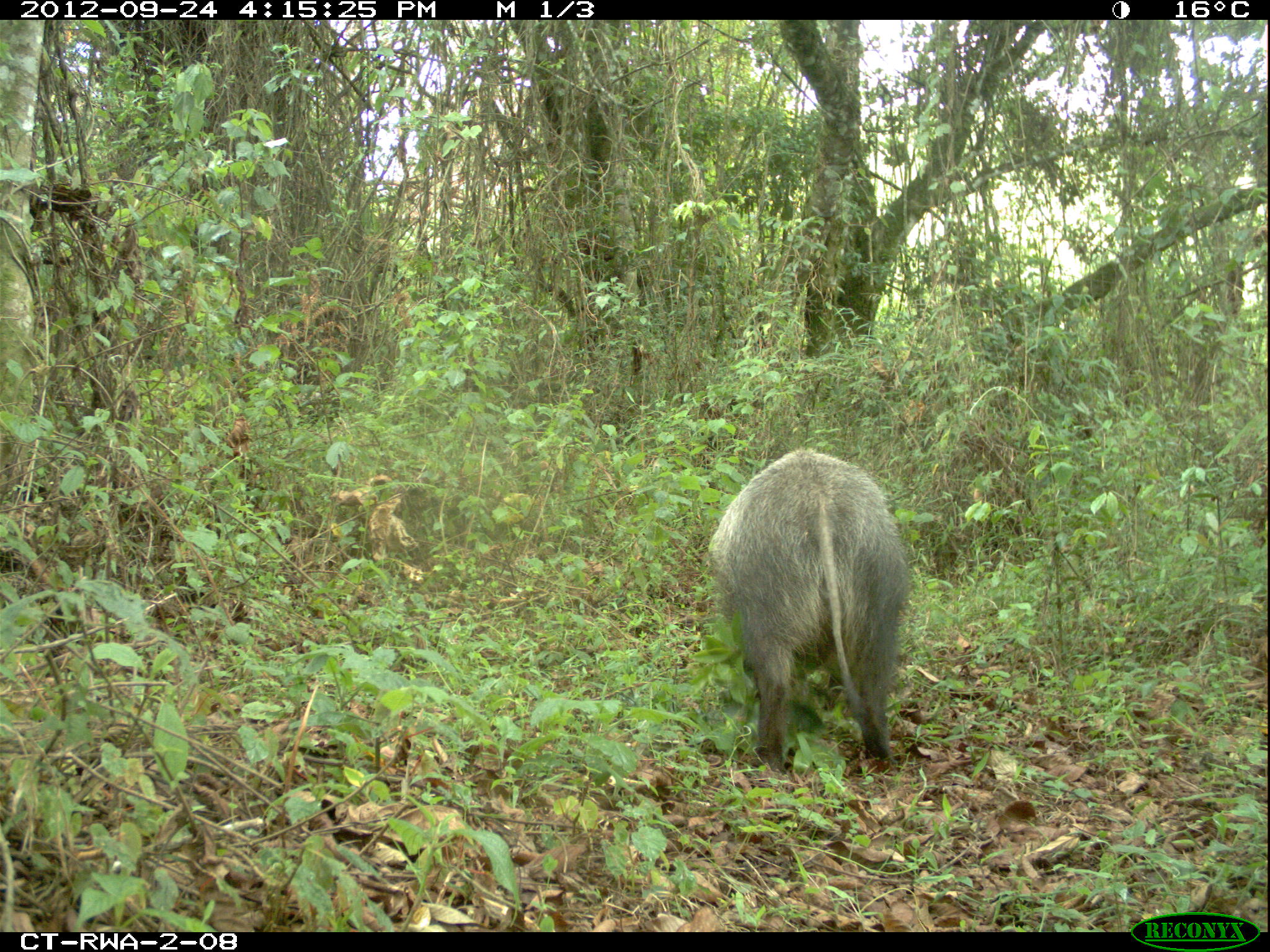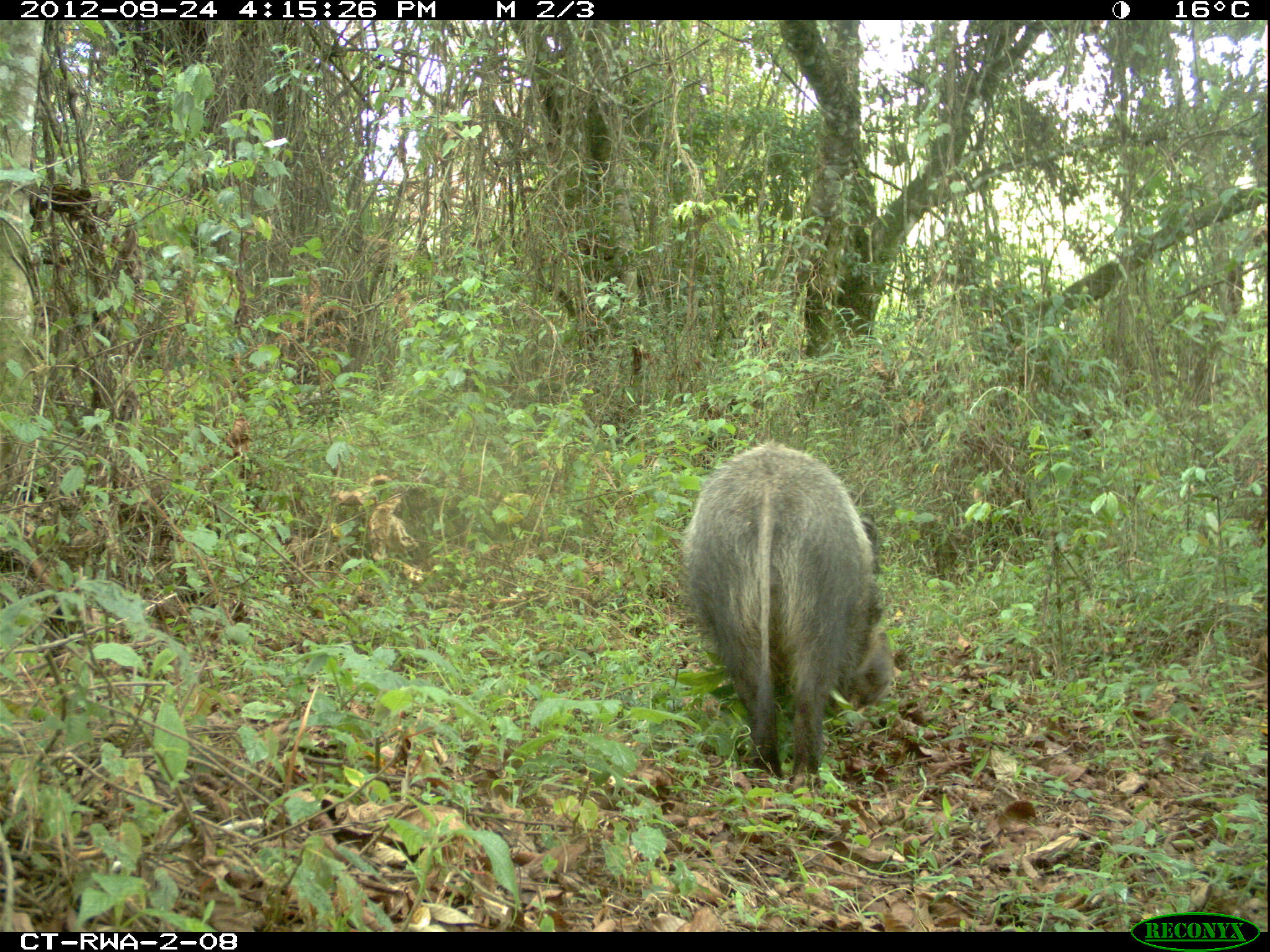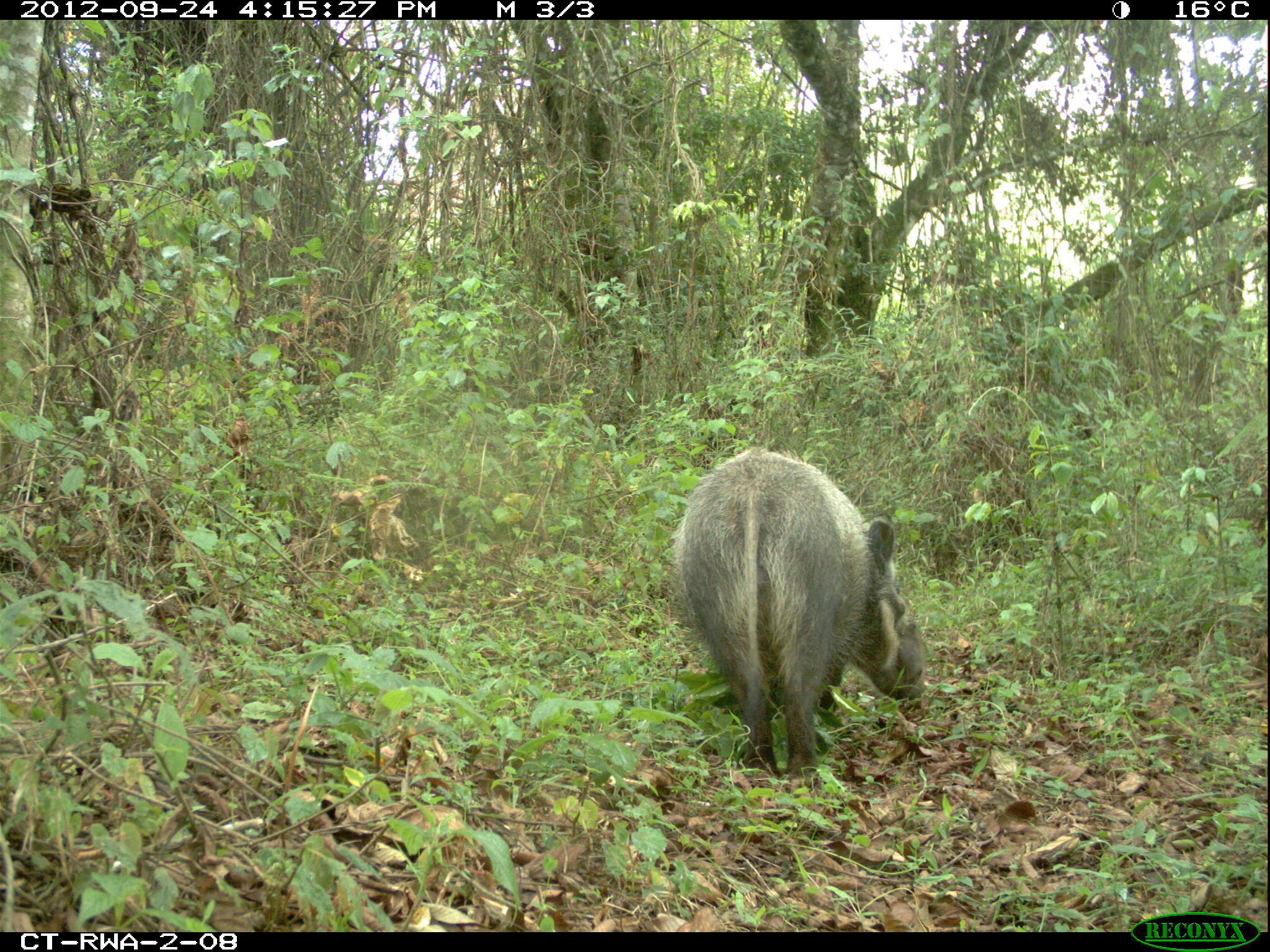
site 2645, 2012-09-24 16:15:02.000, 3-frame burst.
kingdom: Animalia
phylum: Chordata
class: Mammalia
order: Artiodactyla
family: Suidae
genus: Potamochoerus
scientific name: Potamochoerus larvatus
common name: bushpig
Potamochoerus larvatus (bushpig), count 5.